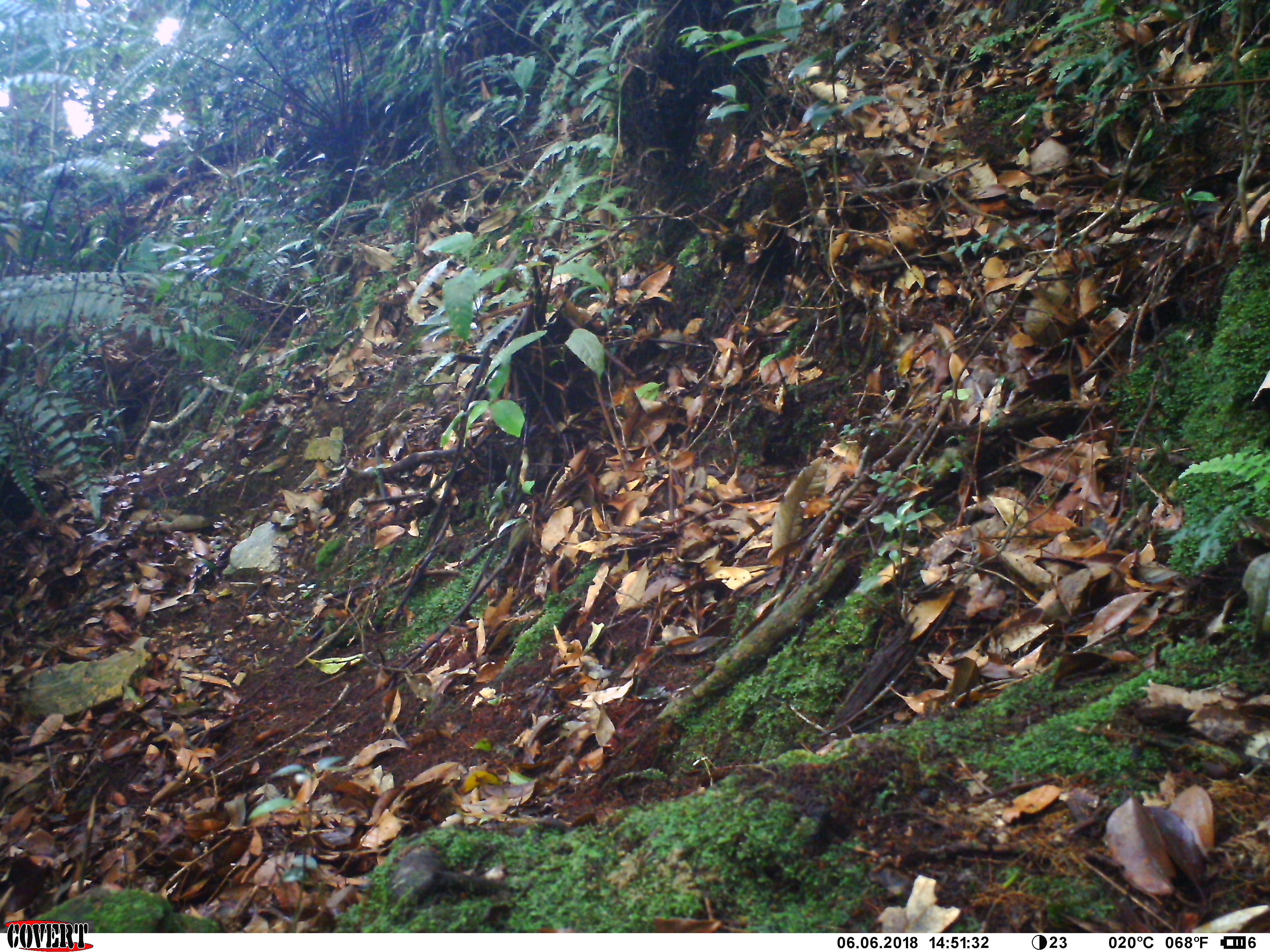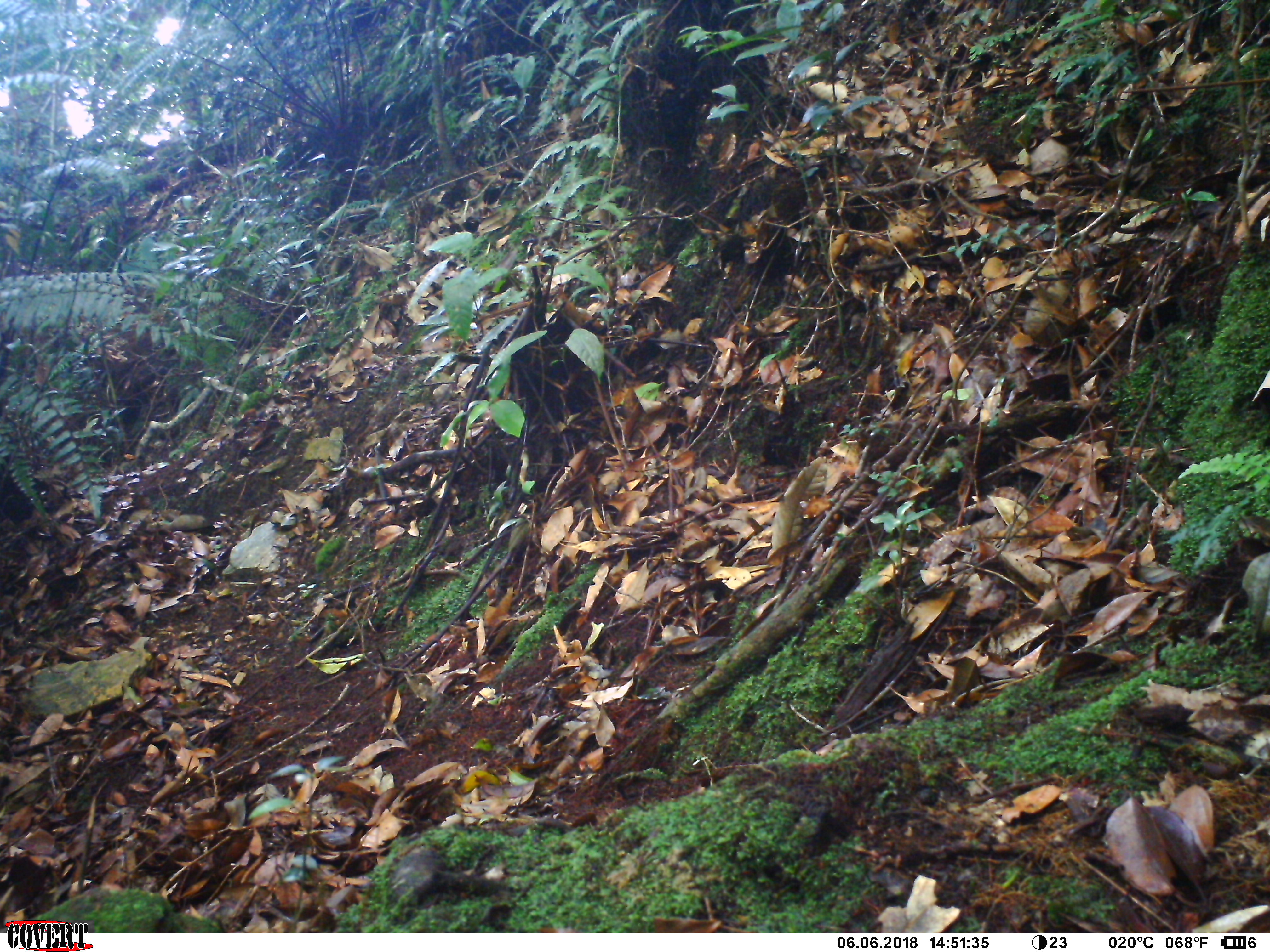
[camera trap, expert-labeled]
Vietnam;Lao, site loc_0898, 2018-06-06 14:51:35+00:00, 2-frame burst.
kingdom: Animalia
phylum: Chordata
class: Mammalia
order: Carnivora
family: Viverridae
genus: Paguma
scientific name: Paguma larvata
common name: masked palm civet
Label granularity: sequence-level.